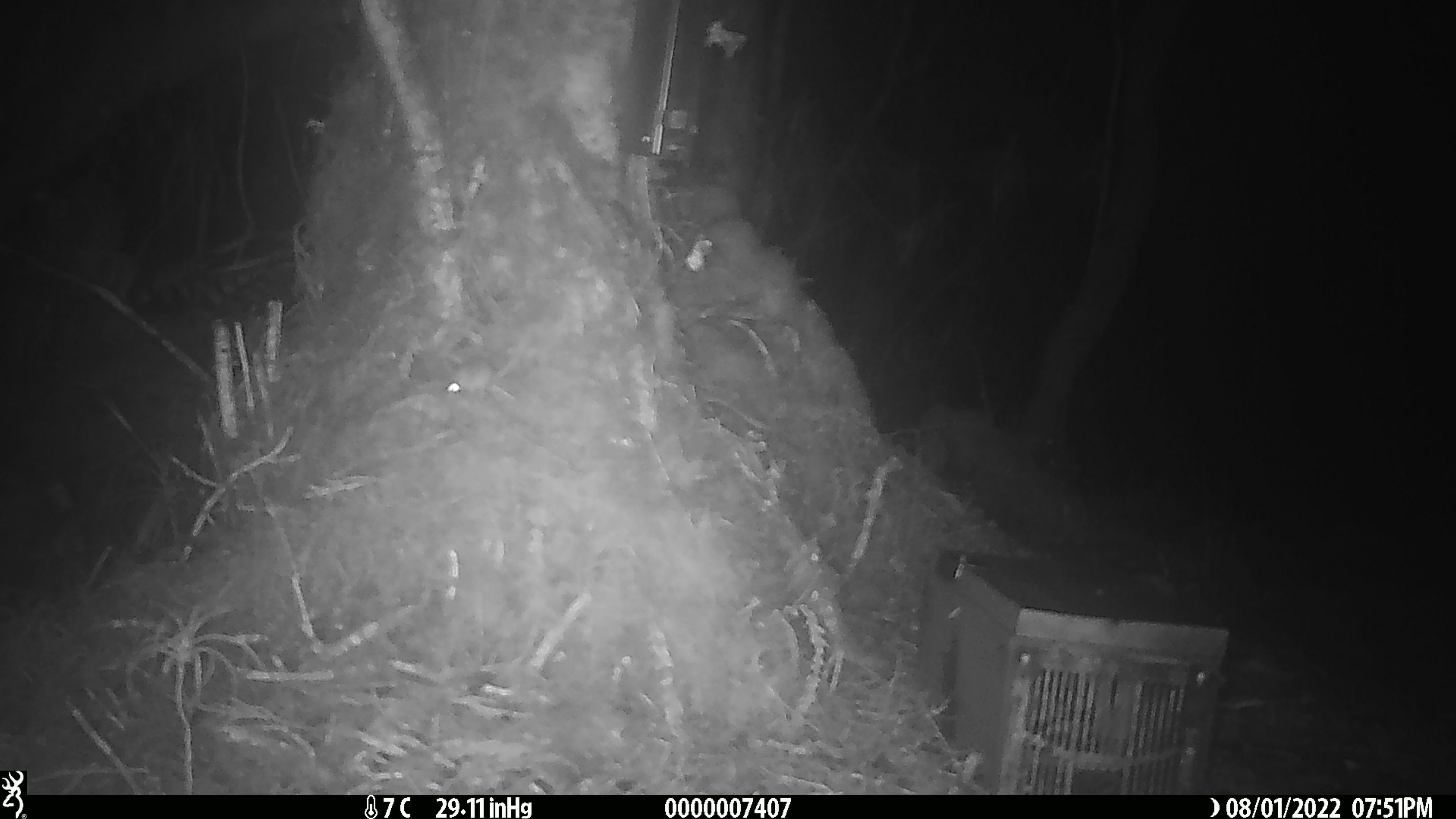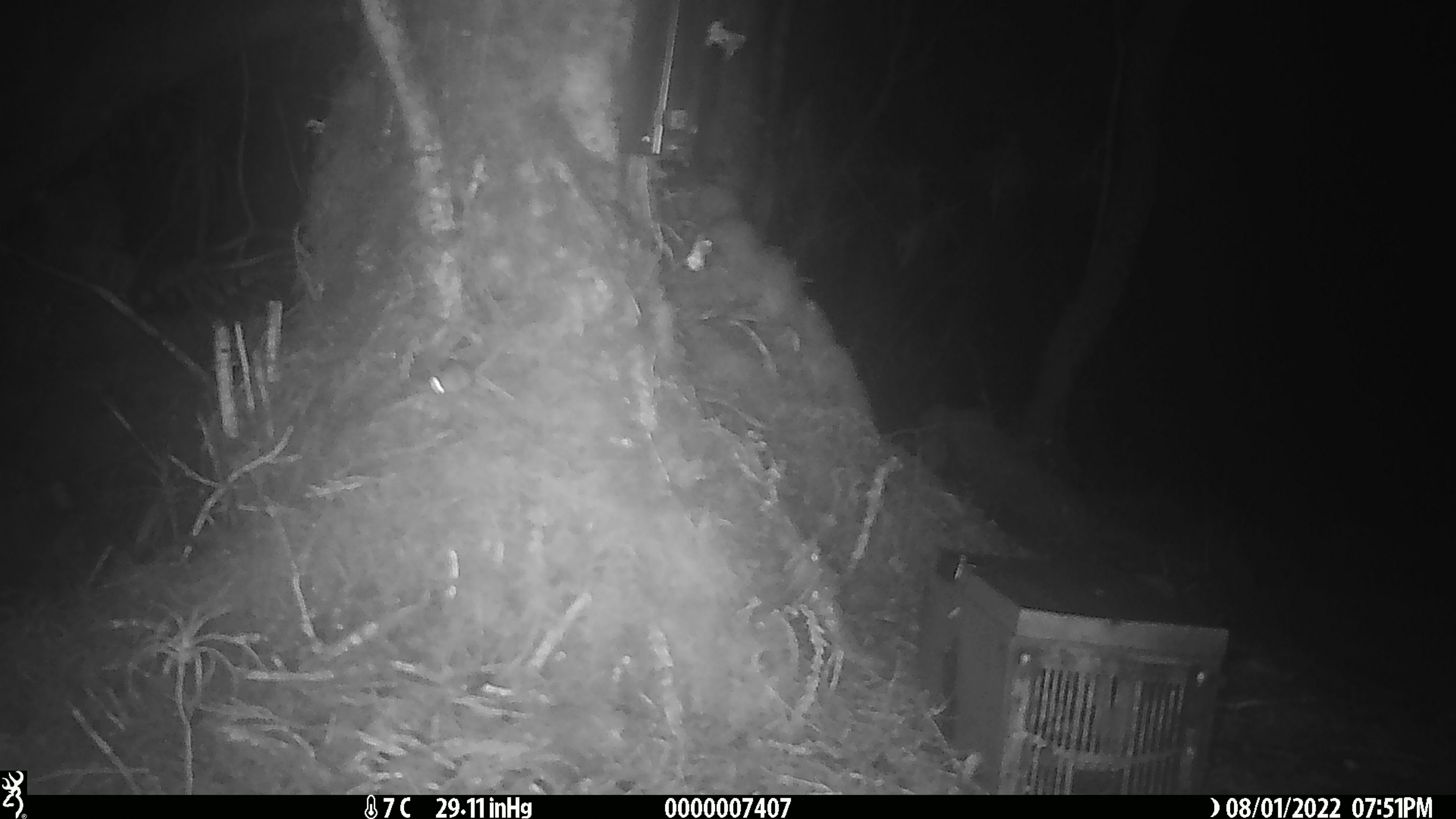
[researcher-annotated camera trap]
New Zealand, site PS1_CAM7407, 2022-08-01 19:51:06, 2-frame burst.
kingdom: Animalia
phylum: Chordata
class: Mammalia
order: Rodentia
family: Muridae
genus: Mus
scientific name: Mus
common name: mouse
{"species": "mouse (Mus)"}